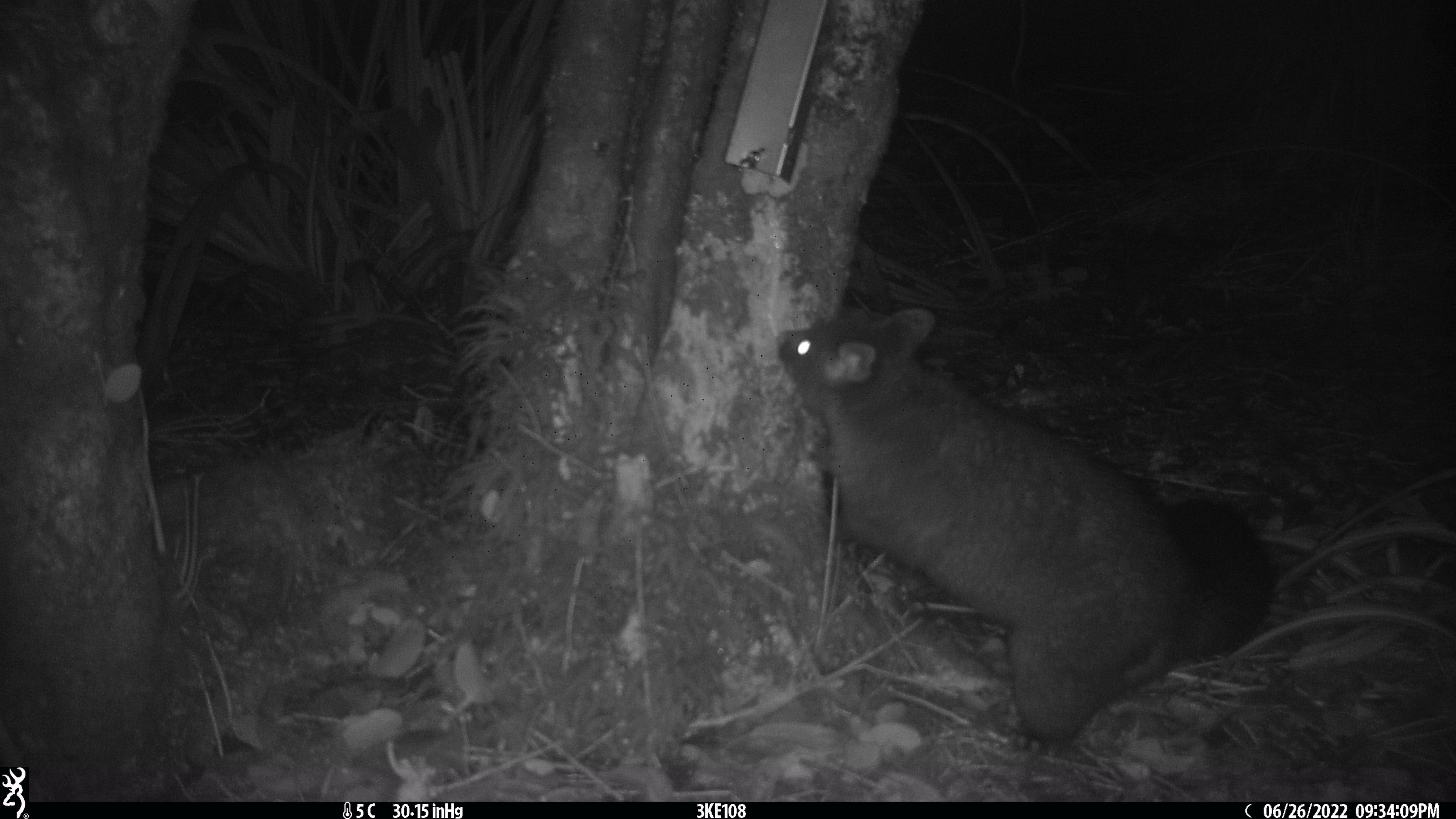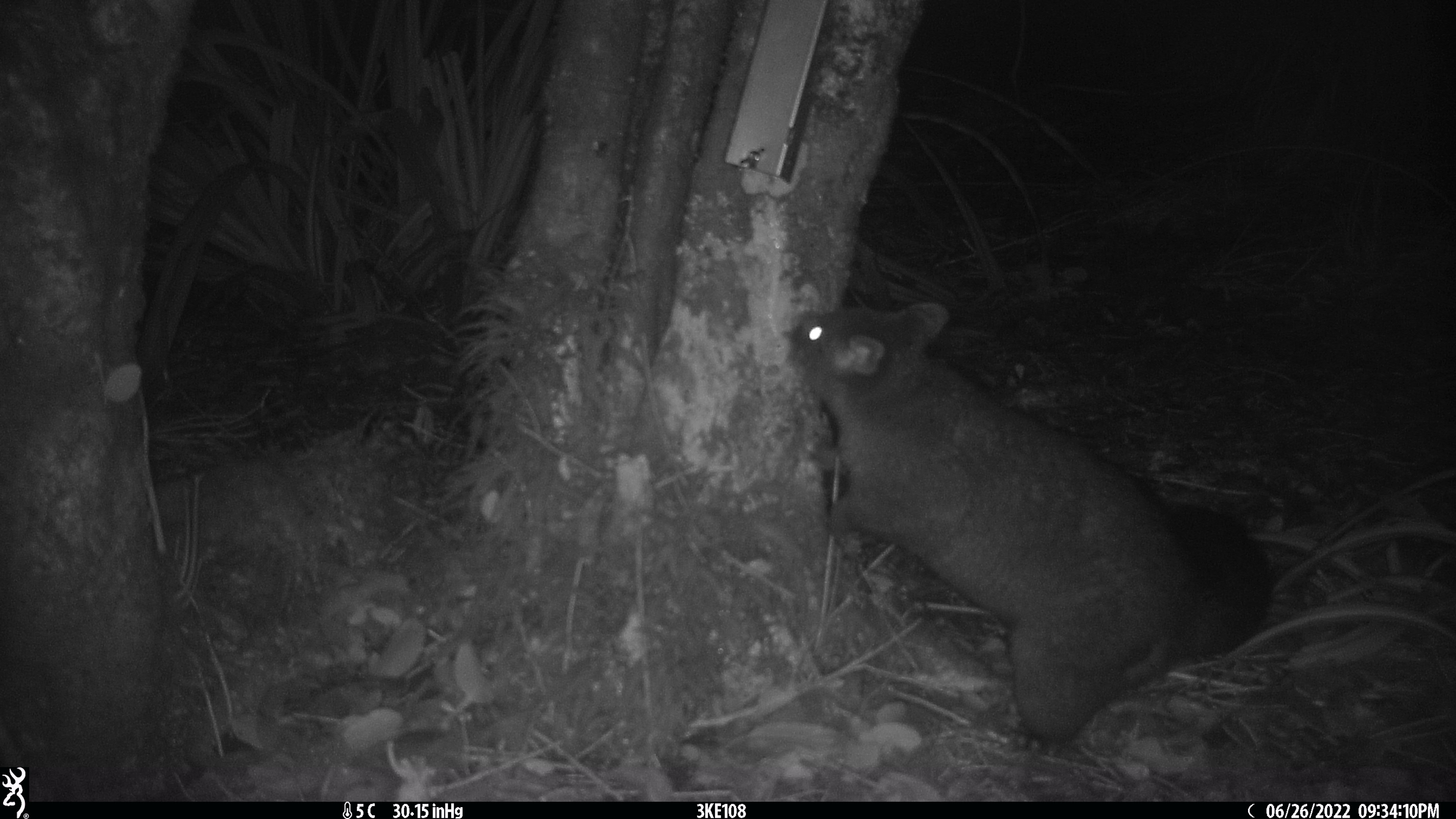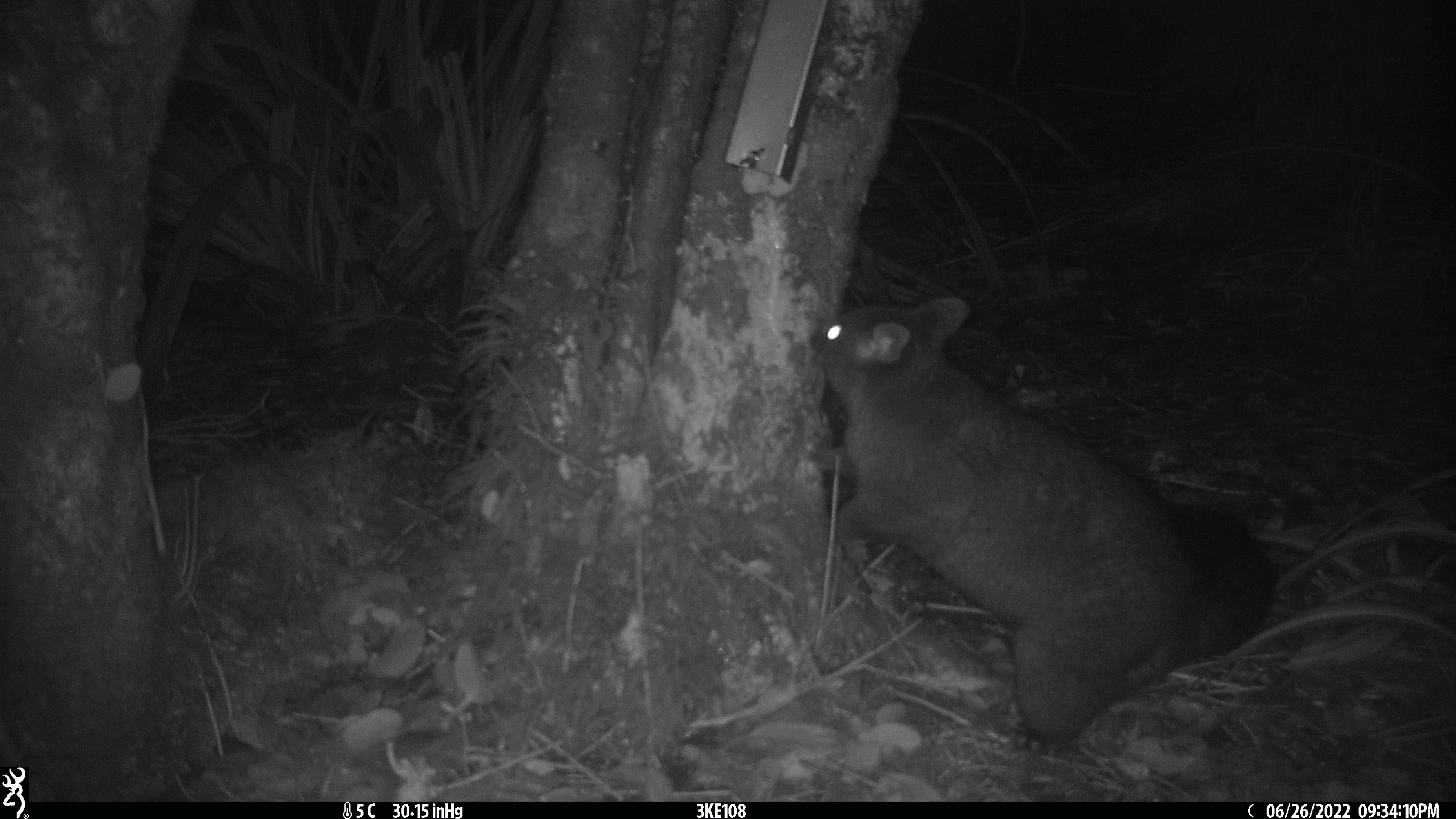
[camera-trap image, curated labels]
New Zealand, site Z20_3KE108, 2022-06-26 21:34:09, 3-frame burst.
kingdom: Animalia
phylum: Chordata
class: Mammalia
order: Diprotodontia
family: Phalangeridae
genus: Trichosurus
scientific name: Trichosurus vulpecula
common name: common brushtail possum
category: possum